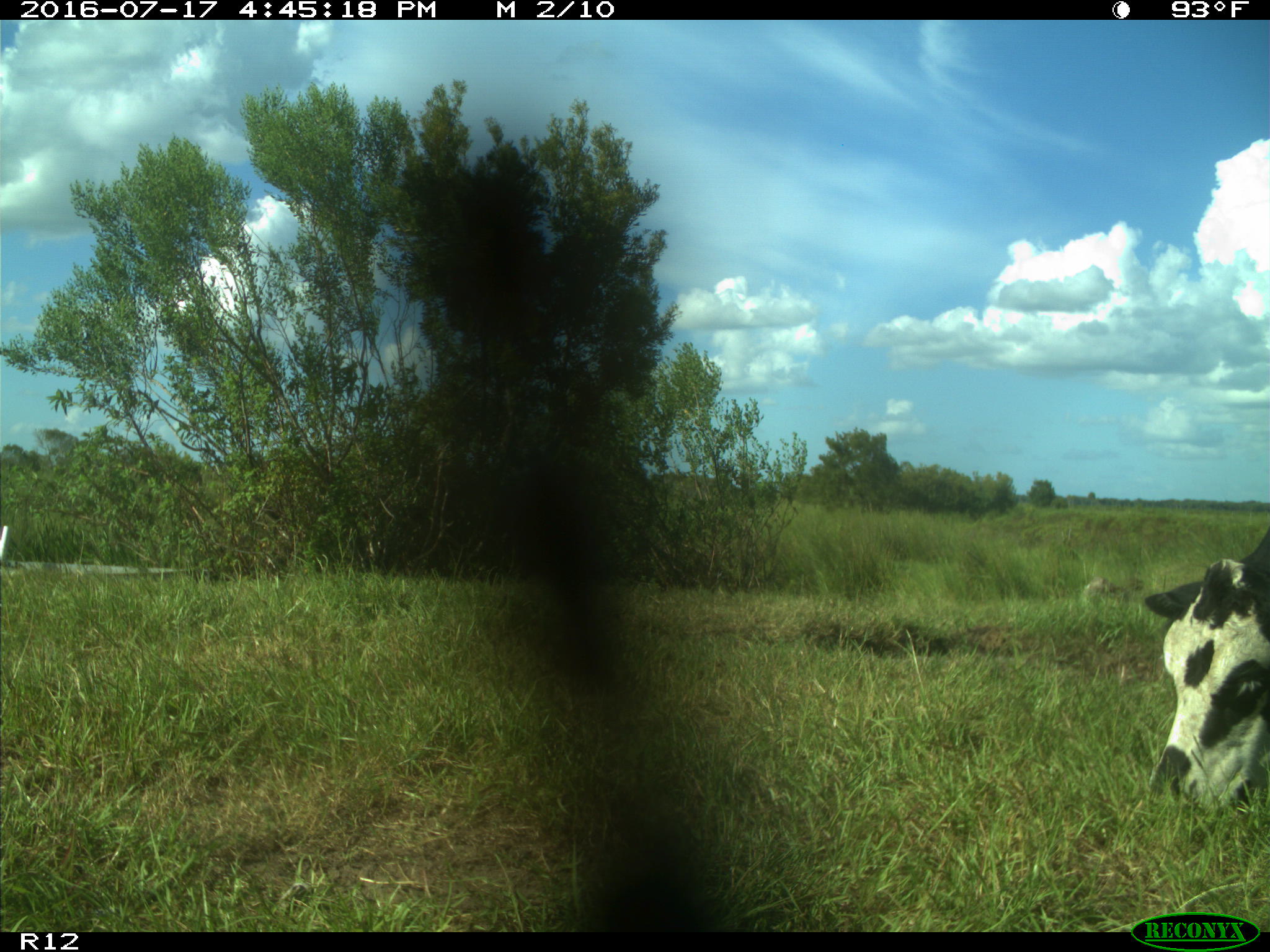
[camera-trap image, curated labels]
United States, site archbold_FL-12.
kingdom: Animalia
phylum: Chordata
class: Mammalia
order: Artiodactyla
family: Bovidae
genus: Bos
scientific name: Bos taurus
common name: domestic cow